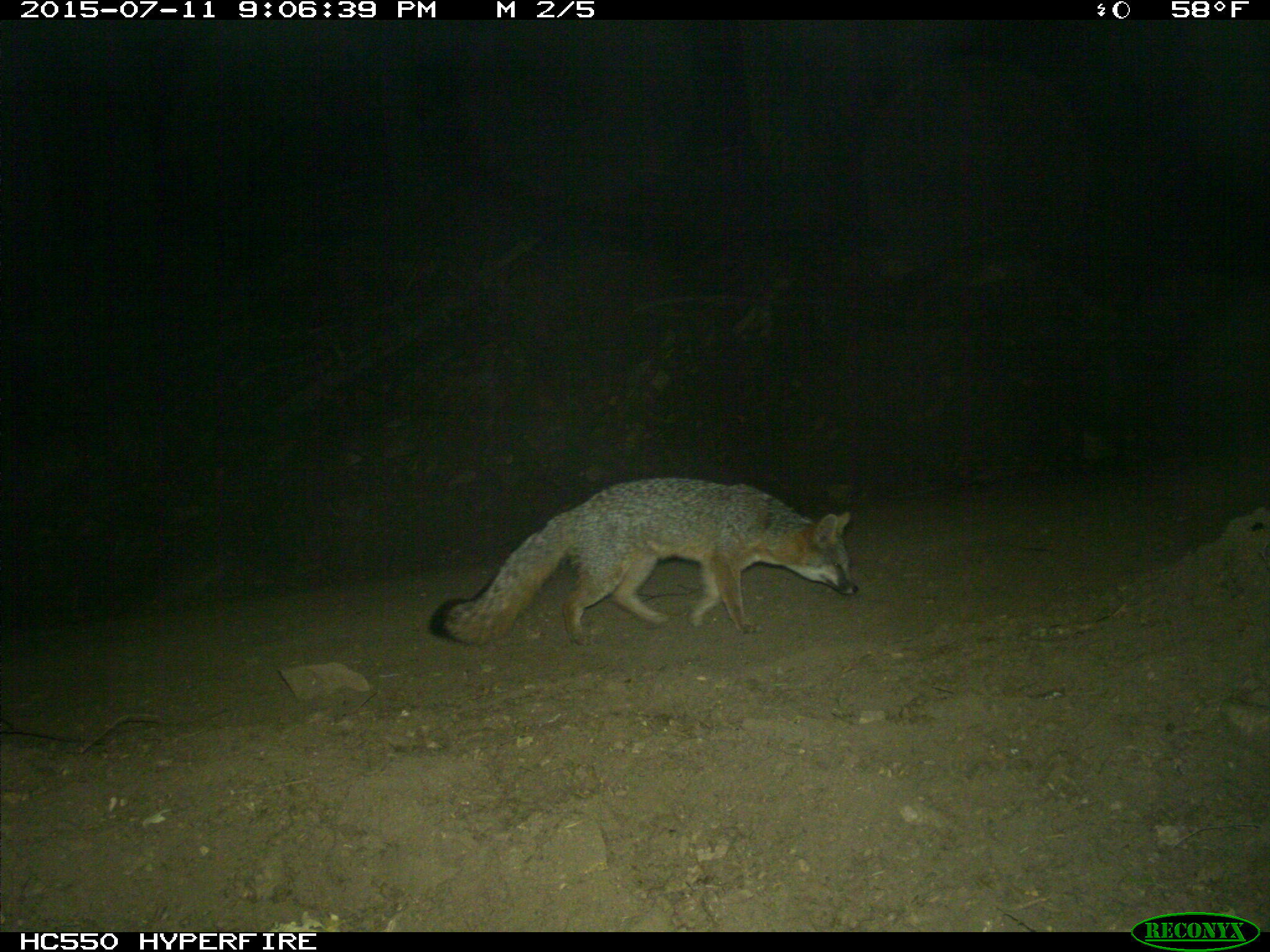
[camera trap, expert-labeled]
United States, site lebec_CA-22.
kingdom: Animalia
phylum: Chordata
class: Mammalia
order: Carnivora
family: Canidae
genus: Urocyon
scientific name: Urocyon cinereoargenteus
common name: gray fox